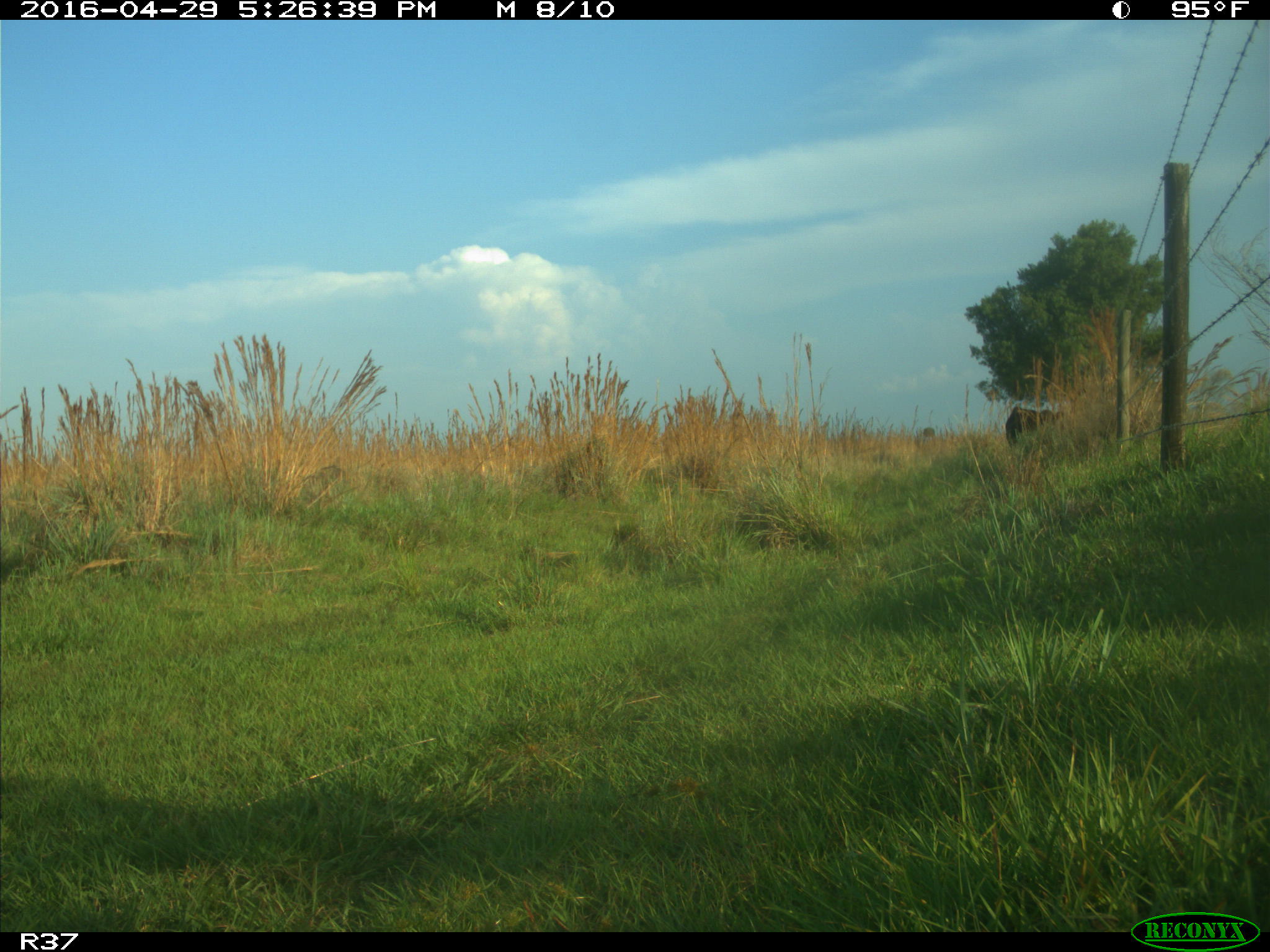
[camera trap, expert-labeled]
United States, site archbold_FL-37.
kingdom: Animalia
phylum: Chordata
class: Mammalia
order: Artiodactyla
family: Bovidae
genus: Bos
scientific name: Bos taurus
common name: domestic cow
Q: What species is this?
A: Bos taurus (domestic cow).